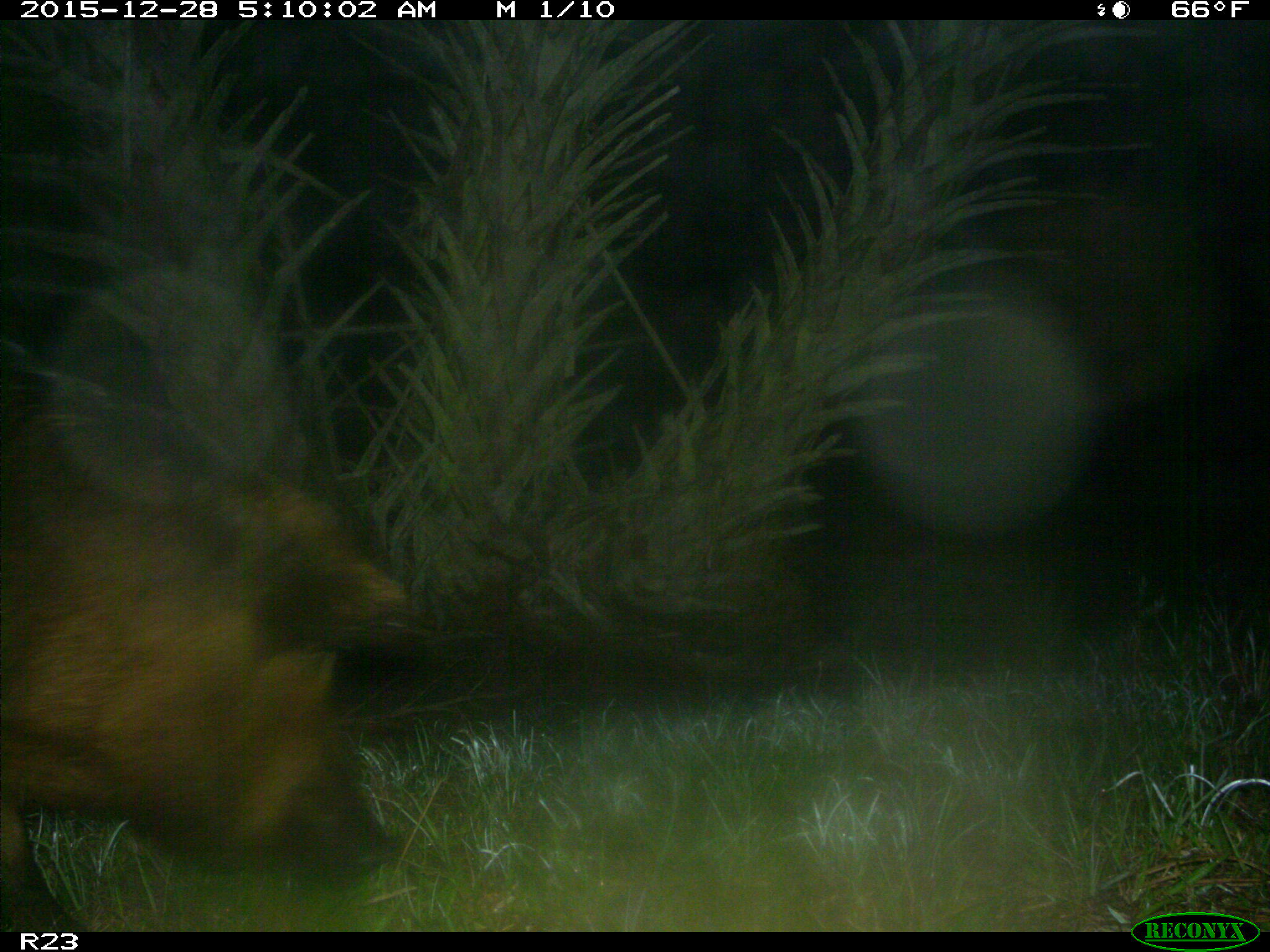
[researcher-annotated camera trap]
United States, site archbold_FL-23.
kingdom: Animalia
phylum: Chordata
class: Mammalia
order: Artiodactyla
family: Suidae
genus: Sus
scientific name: Sus scrofa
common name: wild boar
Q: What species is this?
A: Sus scrofa (wild boar).